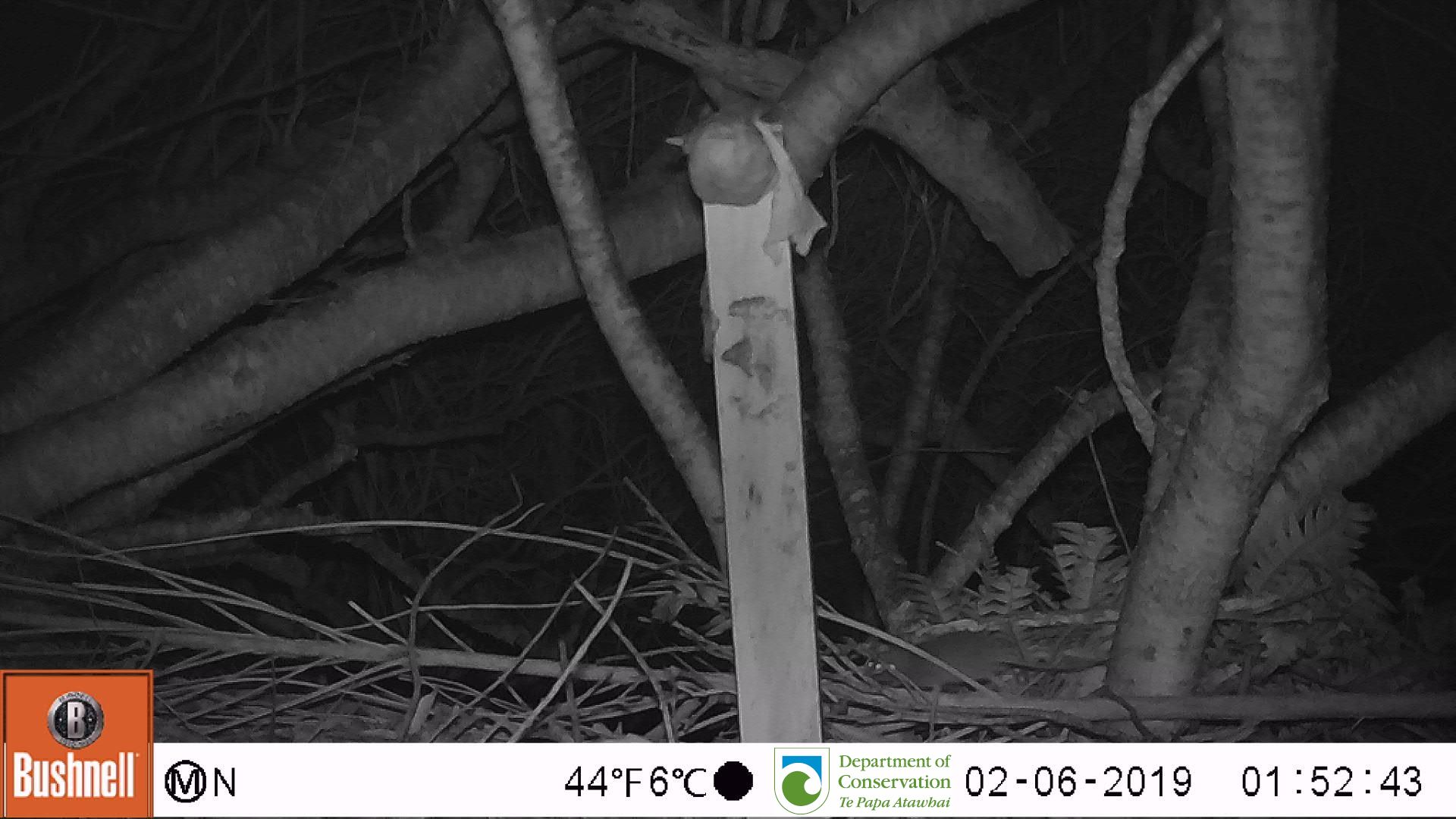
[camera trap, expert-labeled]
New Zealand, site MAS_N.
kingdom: Animalia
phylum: Chordata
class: Mammalia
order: Rodentia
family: Muridae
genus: Mus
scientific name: Mus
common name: mouse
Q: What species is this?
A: Mouse (Mus).